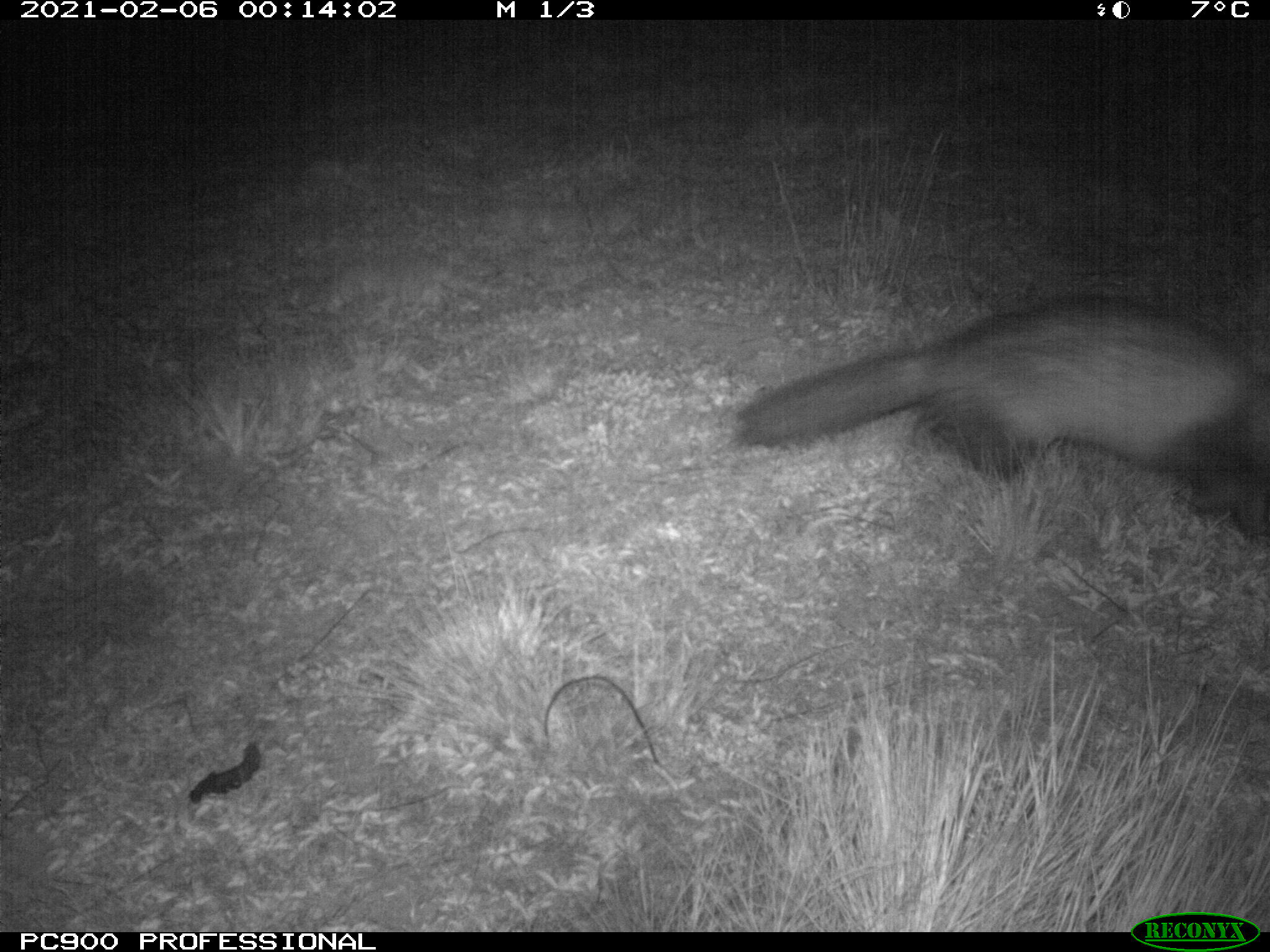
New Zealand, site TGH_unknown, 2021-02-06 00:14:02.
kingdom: Animalia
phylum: Chordata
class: Mammalia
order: Carnivora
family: Mustelidae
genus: Mustela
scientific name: Mustela furo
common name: ferret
Ferret (Mustela furo).